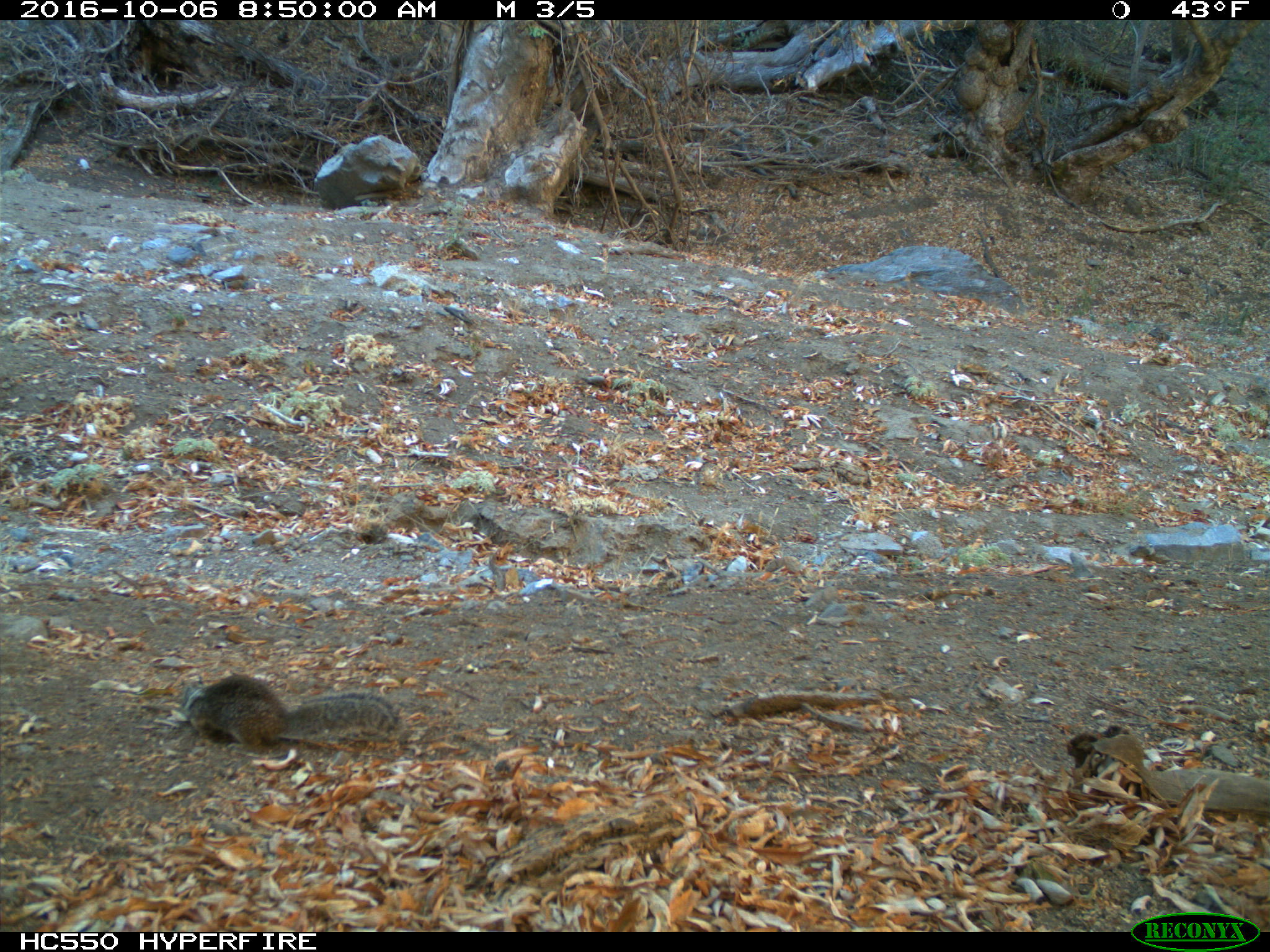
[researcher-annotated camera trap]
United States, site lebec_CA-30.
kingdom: Animalia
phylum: Chordata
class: Mammalia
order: Rodentia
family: Sciuridae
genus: Otospermophilus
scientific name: Otospermophilus beecheyi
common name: california ground squirrel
Otospermophilus beecheyi (california ground squirrel).